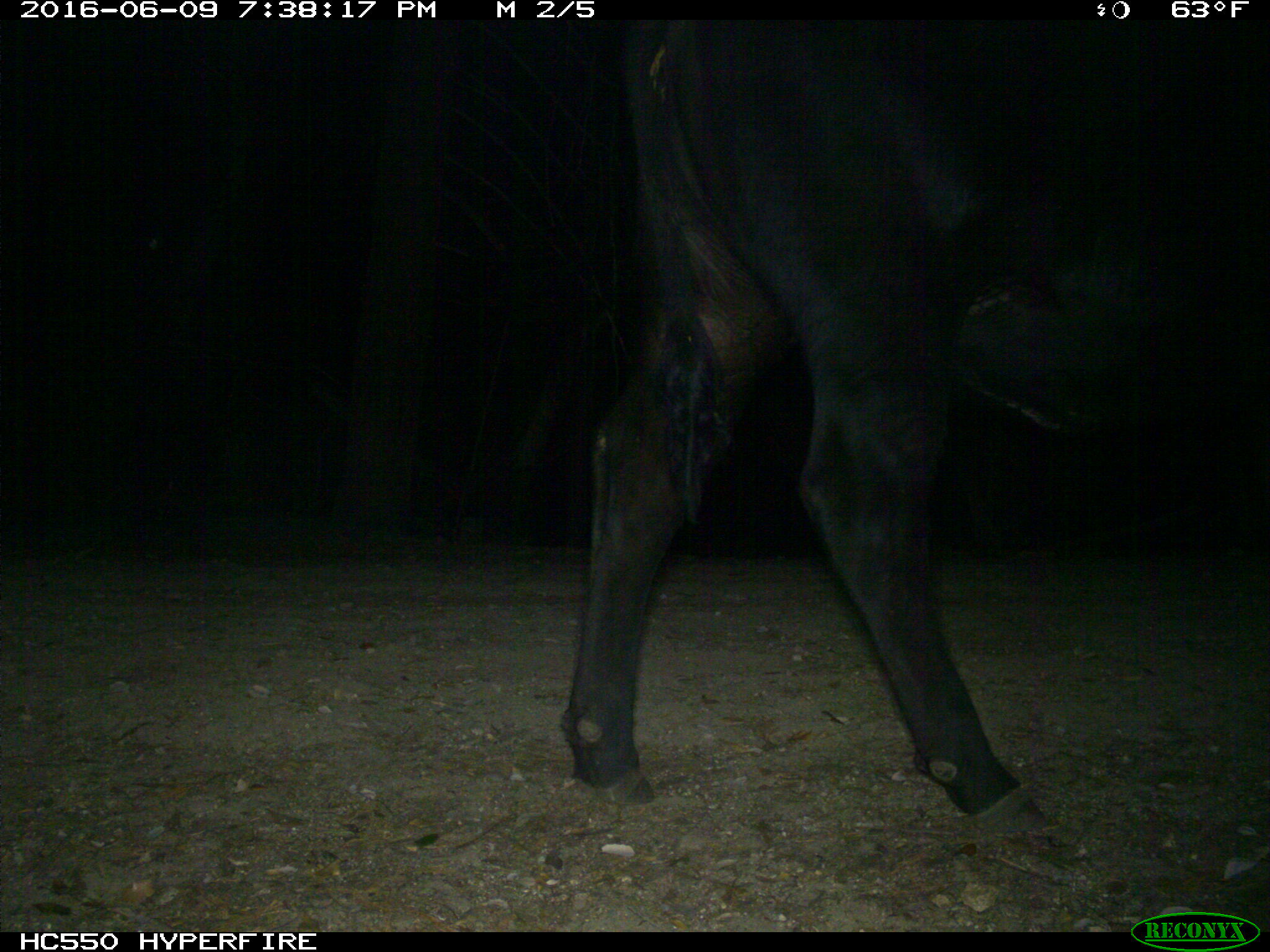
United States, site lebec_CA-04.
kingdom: Animalia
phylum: Chordata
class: Mammalia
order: Artiodactyla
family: Bovidae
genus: Bos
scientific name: Bos taurus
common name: domestic cow